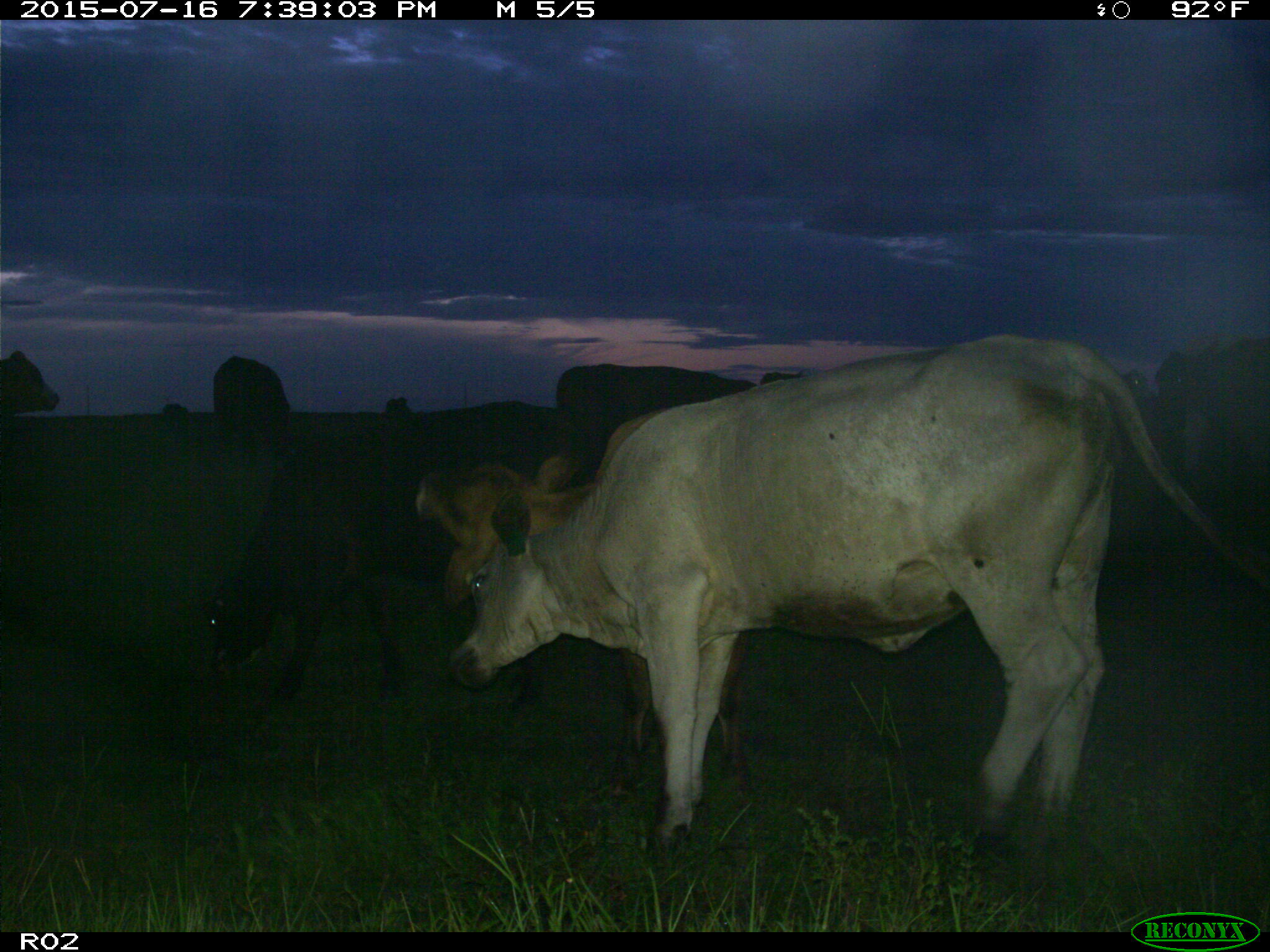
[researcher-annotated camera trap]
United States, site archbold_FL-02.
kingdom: Animalia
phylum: Chordata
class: Mammalia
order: Artiodactyla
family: Bovidae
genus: Bos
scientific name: Bos taurus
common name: domestic cow